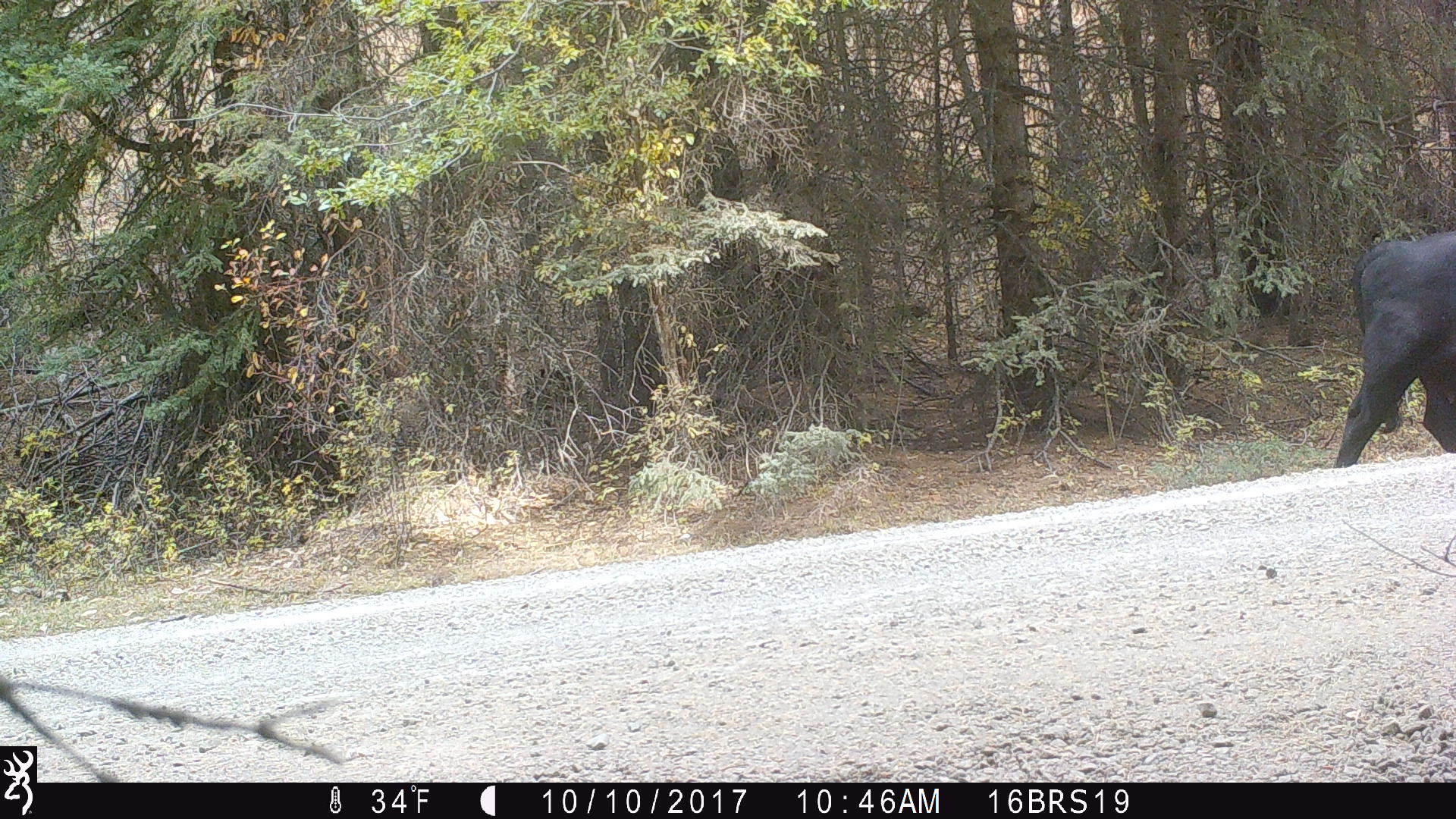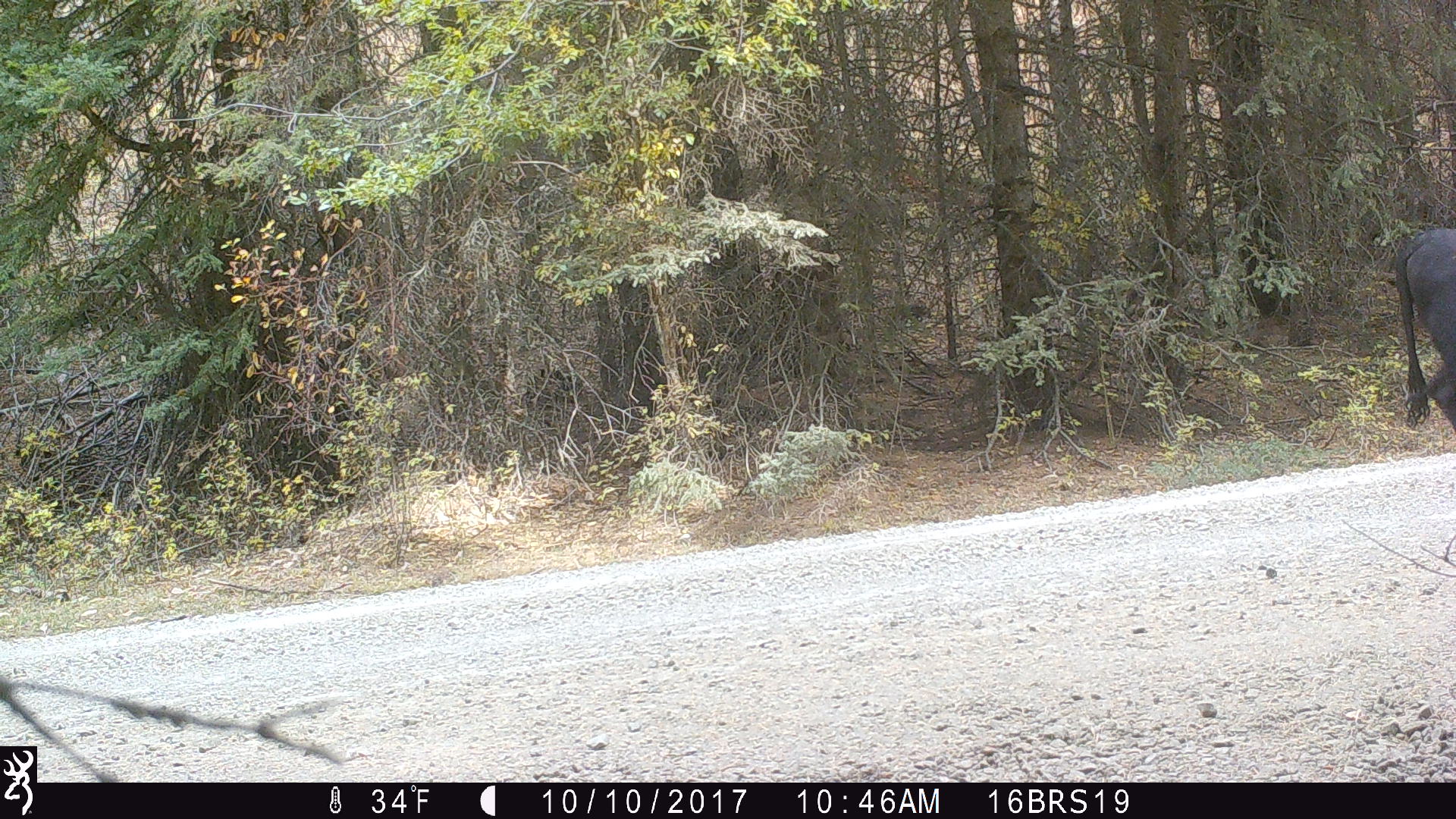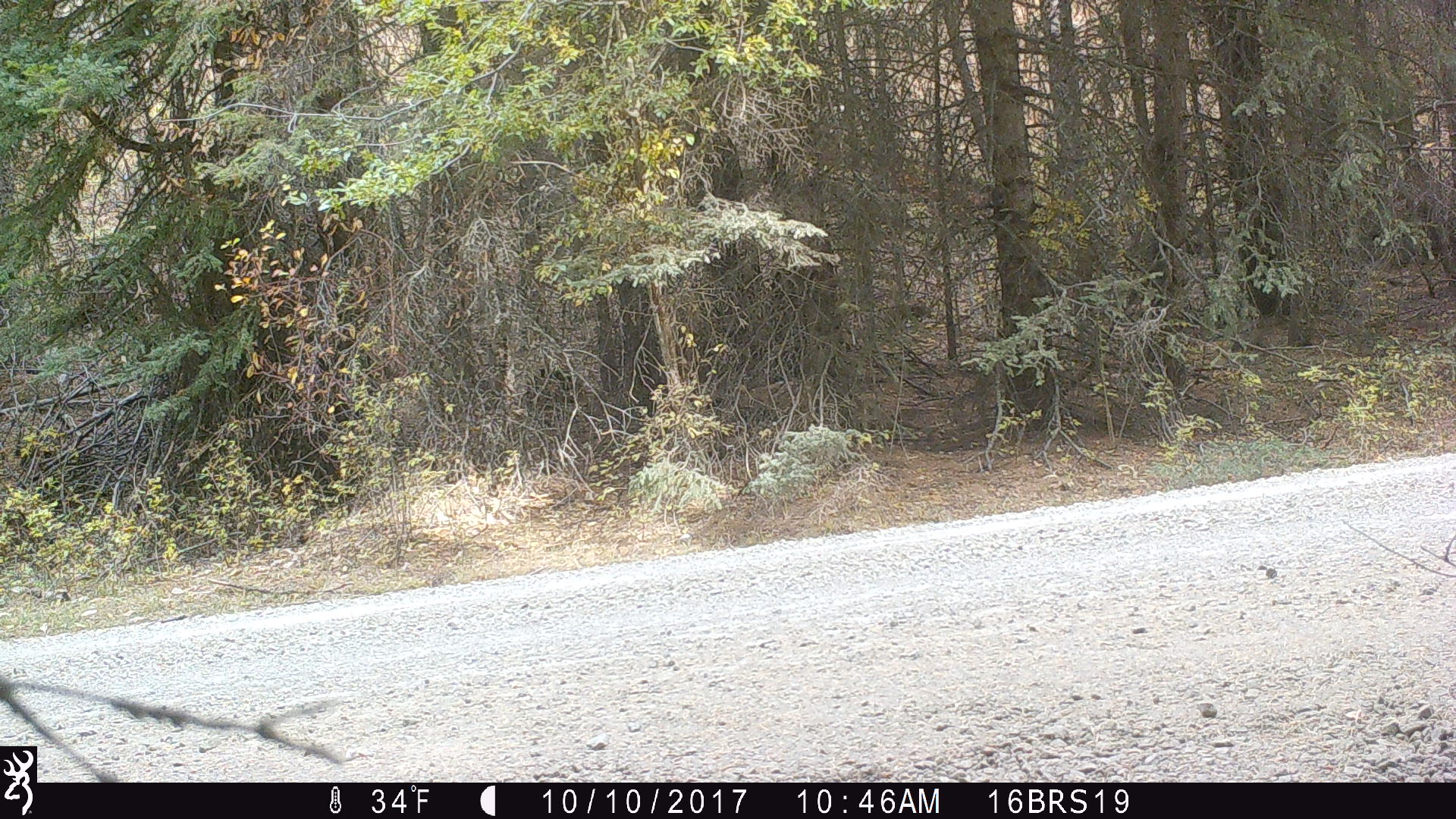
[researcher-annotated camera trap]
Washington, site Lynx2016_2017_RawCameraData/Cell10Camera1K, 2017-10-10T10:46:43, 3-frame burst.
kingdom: Animalia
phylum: Chordata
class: Mammalia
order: Artiodactyla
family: Bovidae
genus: Bos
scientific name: Bos taurus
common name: domestic cattle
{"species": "domestic cattle (Bos taurus)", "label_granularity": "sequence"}